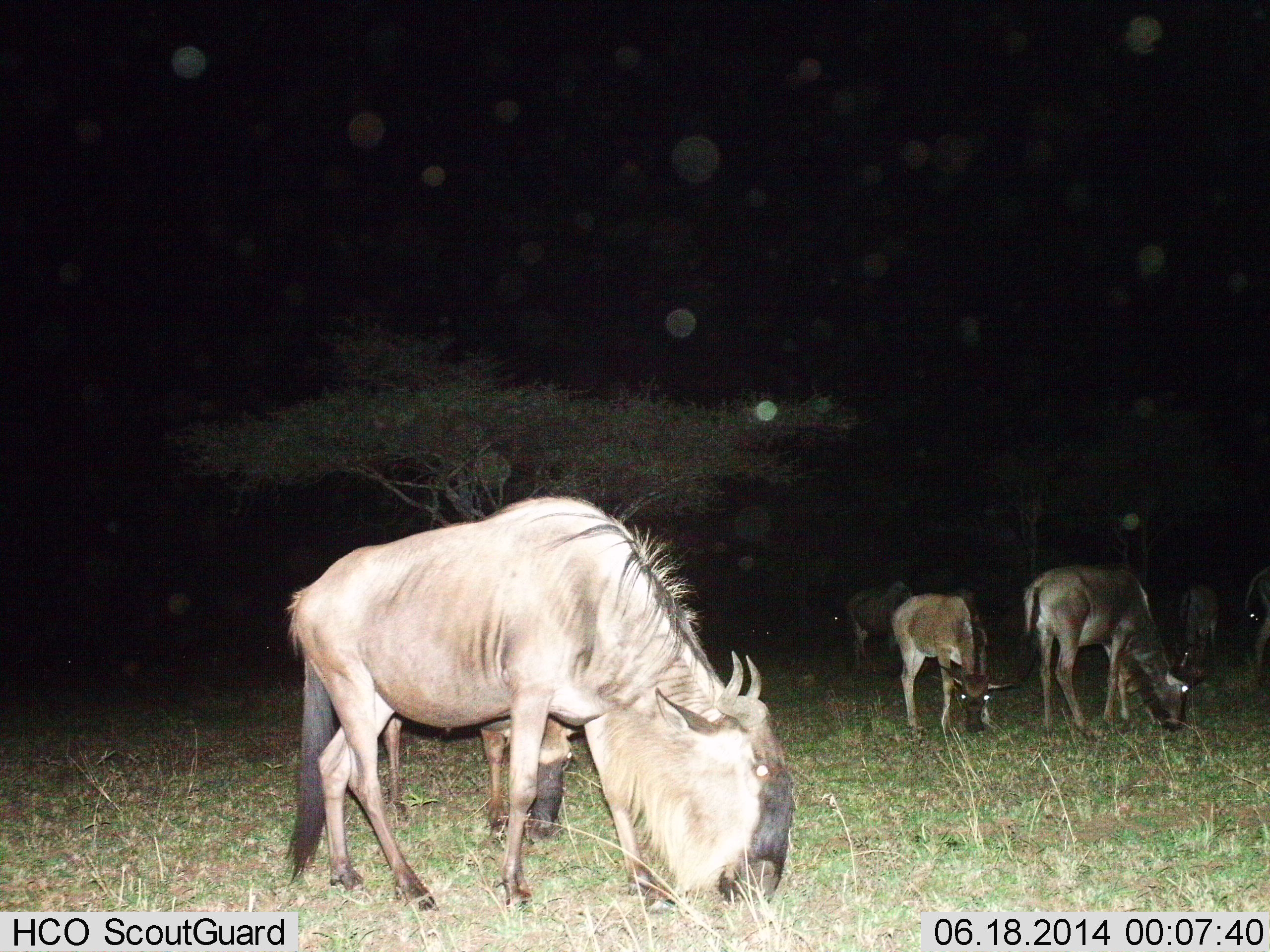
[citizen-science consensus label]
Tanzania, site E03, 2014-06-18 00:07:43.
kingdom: Animalia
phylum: Chordata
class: Mammalia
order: Artiodactyla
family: Bovidae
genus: Connochaetes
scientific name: Connochaetes taurinus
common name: blue wildebeest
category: wildebeest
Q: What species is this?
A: Wildebeest (blue wildebeest) (Connochaetes taurinus).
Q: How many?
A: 6.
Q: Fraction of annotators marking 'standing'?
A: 10%.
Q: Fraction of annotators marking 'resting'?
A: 0%.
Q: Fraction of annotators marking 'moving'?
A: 0%.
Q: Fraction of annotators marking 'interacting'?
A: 0%.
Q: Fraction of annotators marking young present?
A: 20%.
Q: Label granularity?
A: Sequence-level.